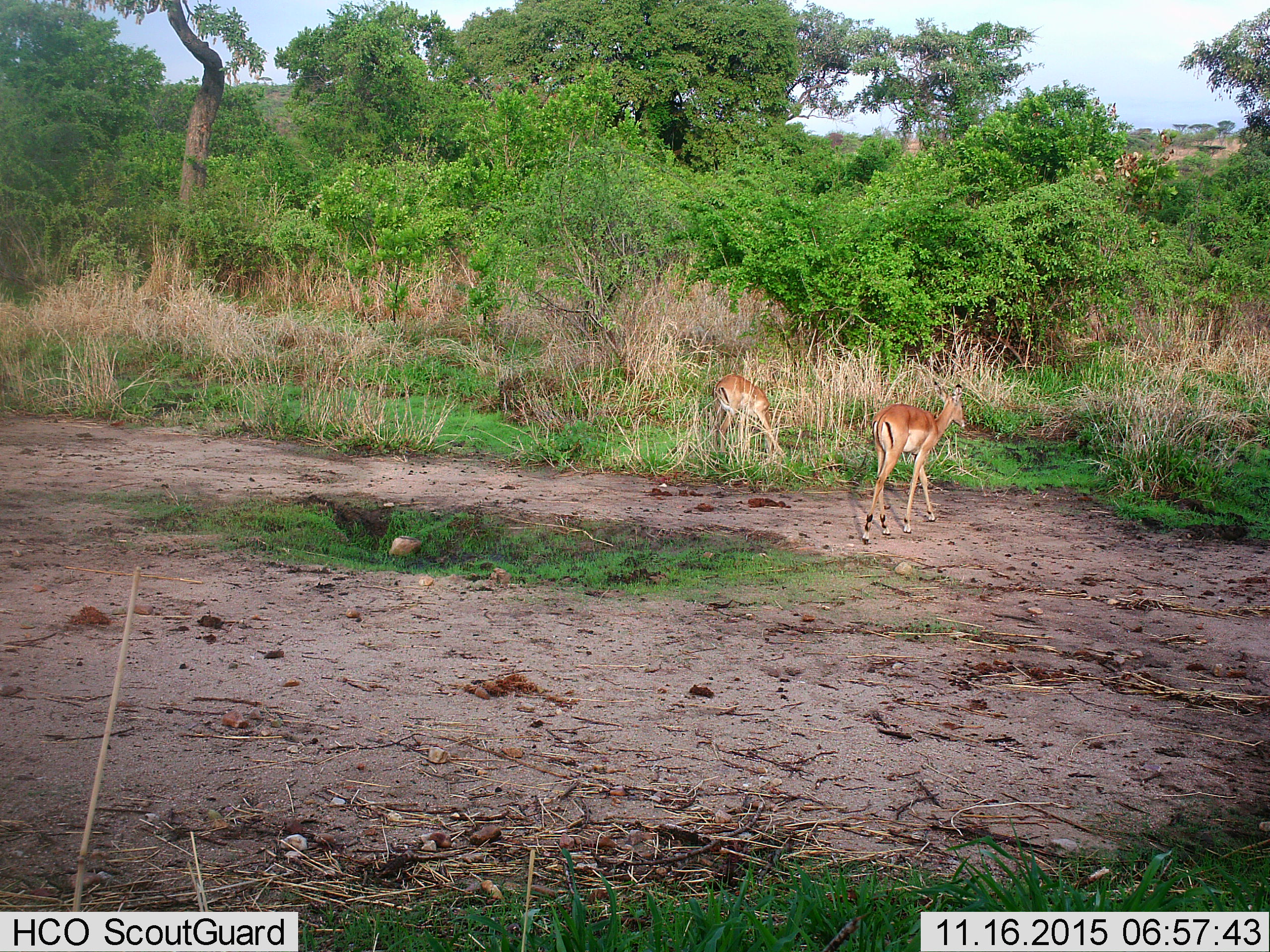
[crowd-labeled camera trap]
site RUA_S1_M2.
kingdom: Animalia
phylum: Chordata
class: Mammalia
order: Artiodactyla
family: Bovidae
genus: Aepyceros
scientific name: Aepyceros melampus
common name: impala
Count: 2.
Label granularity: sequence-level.